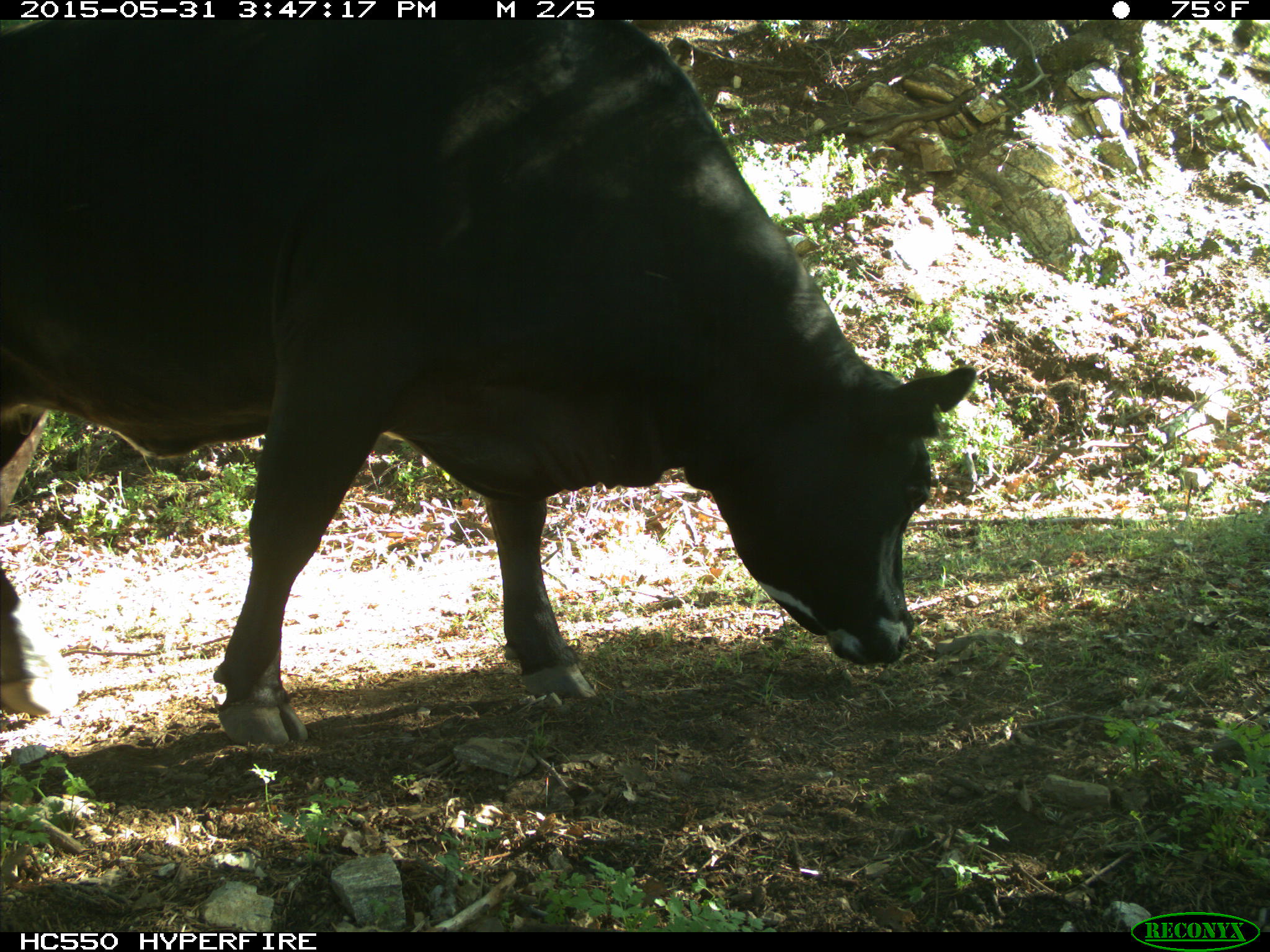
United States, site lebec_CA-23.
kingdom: Animalia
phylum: Chordata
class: Mammalia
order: Artiodactyla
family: Bovidae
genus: Bos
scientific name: Bos taurus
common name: domestic cow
Bos taurus (domestic cow).